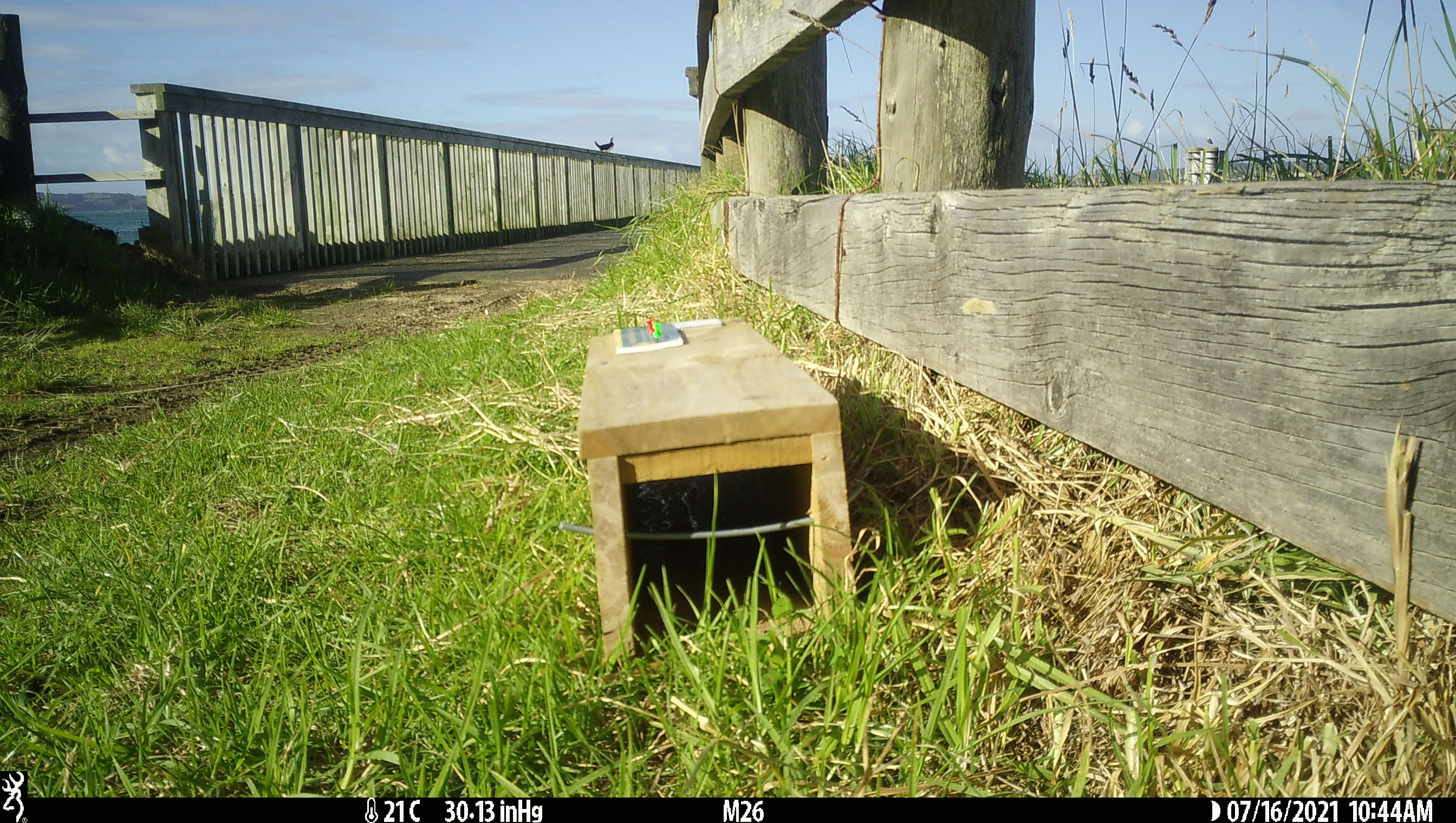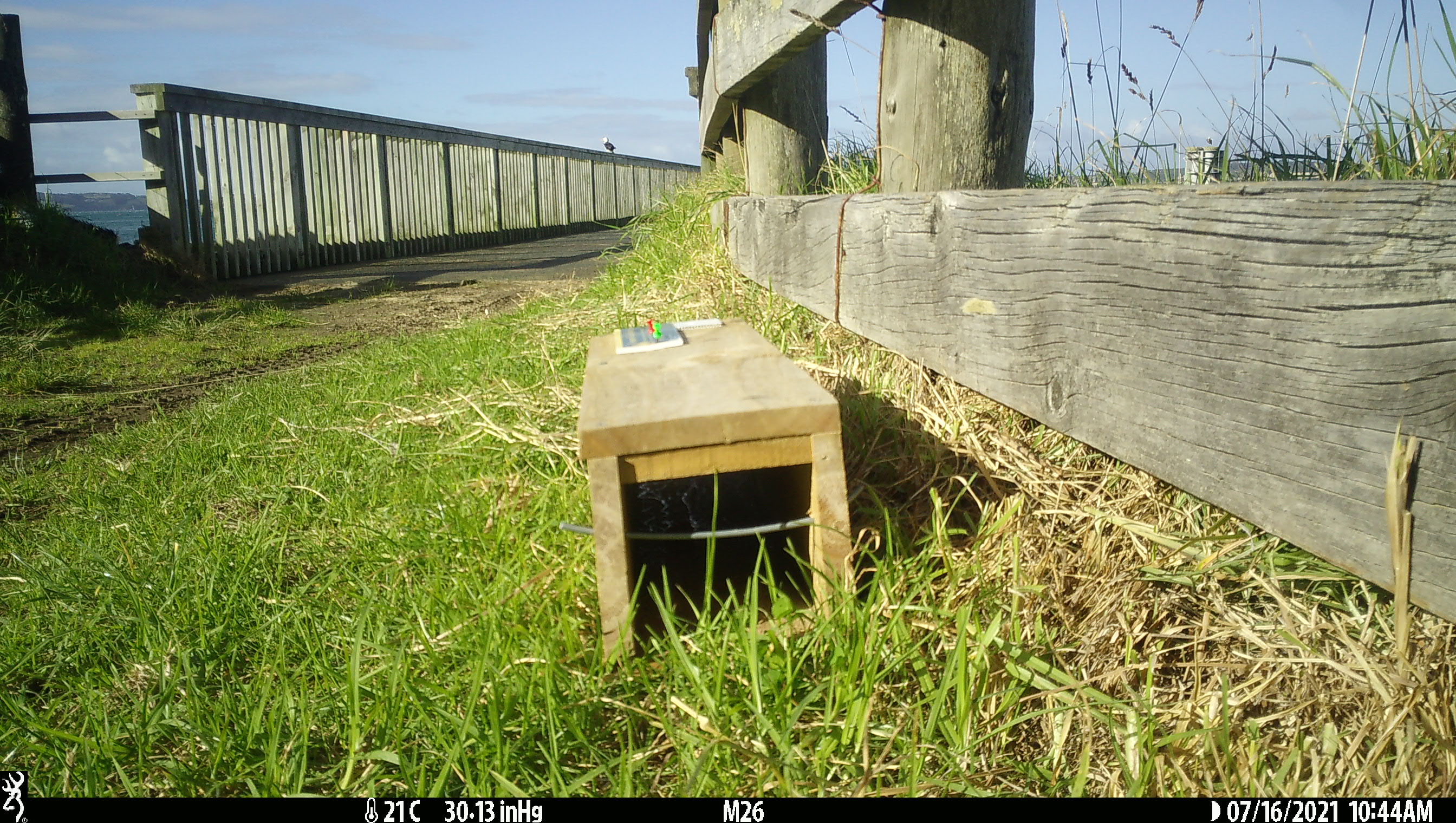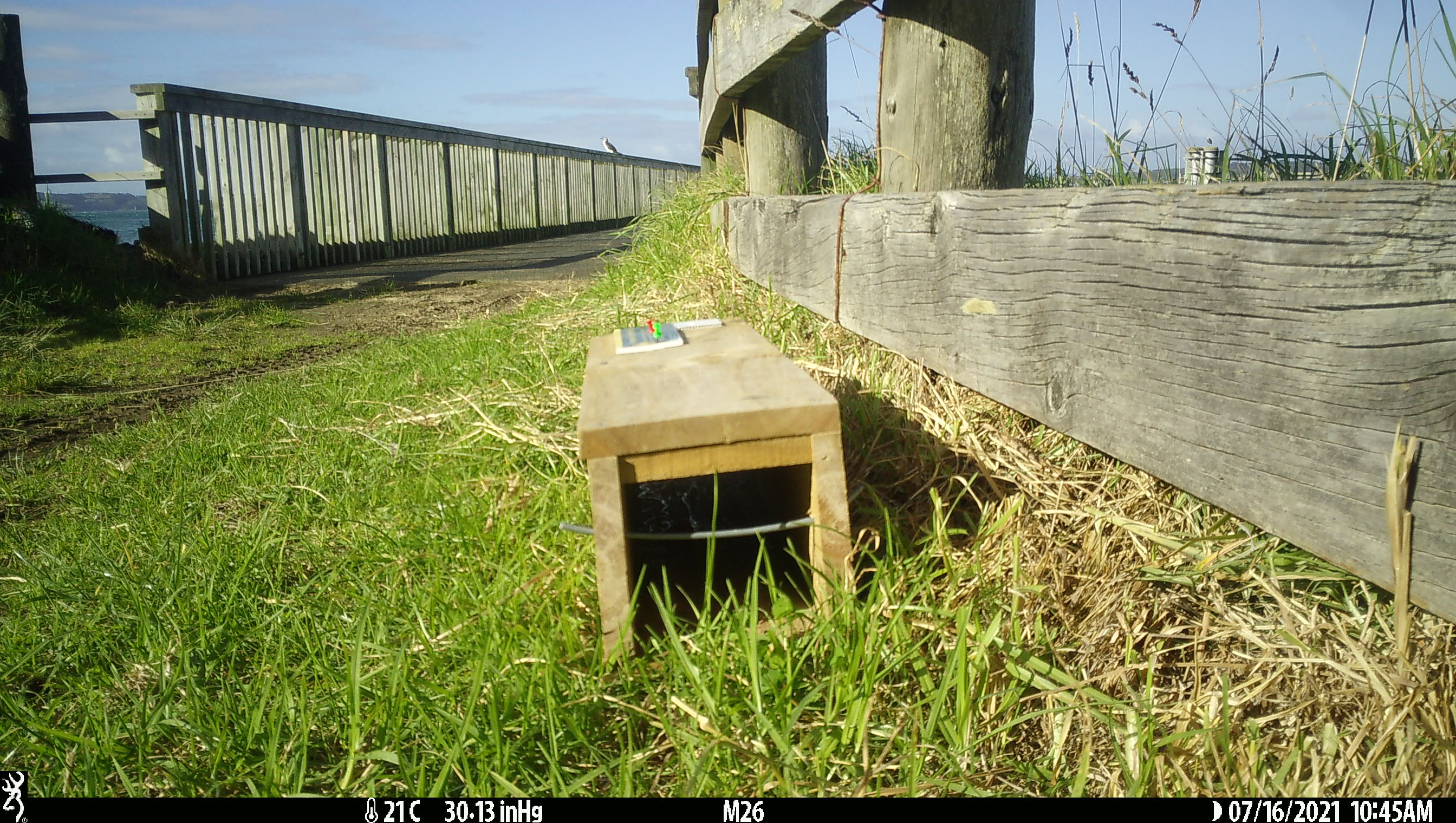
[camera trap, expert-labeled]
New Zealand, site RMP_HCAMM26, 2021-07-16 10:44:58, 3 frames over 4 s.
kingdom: Animalia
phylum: Chordata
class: Aves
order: Suliformes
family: Phalacrocoracidae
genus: Gulosus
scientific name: Gulosus aristotelis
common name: common shag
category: shag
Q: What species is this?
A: Shag (common shag) (Gulosus aristotelis).